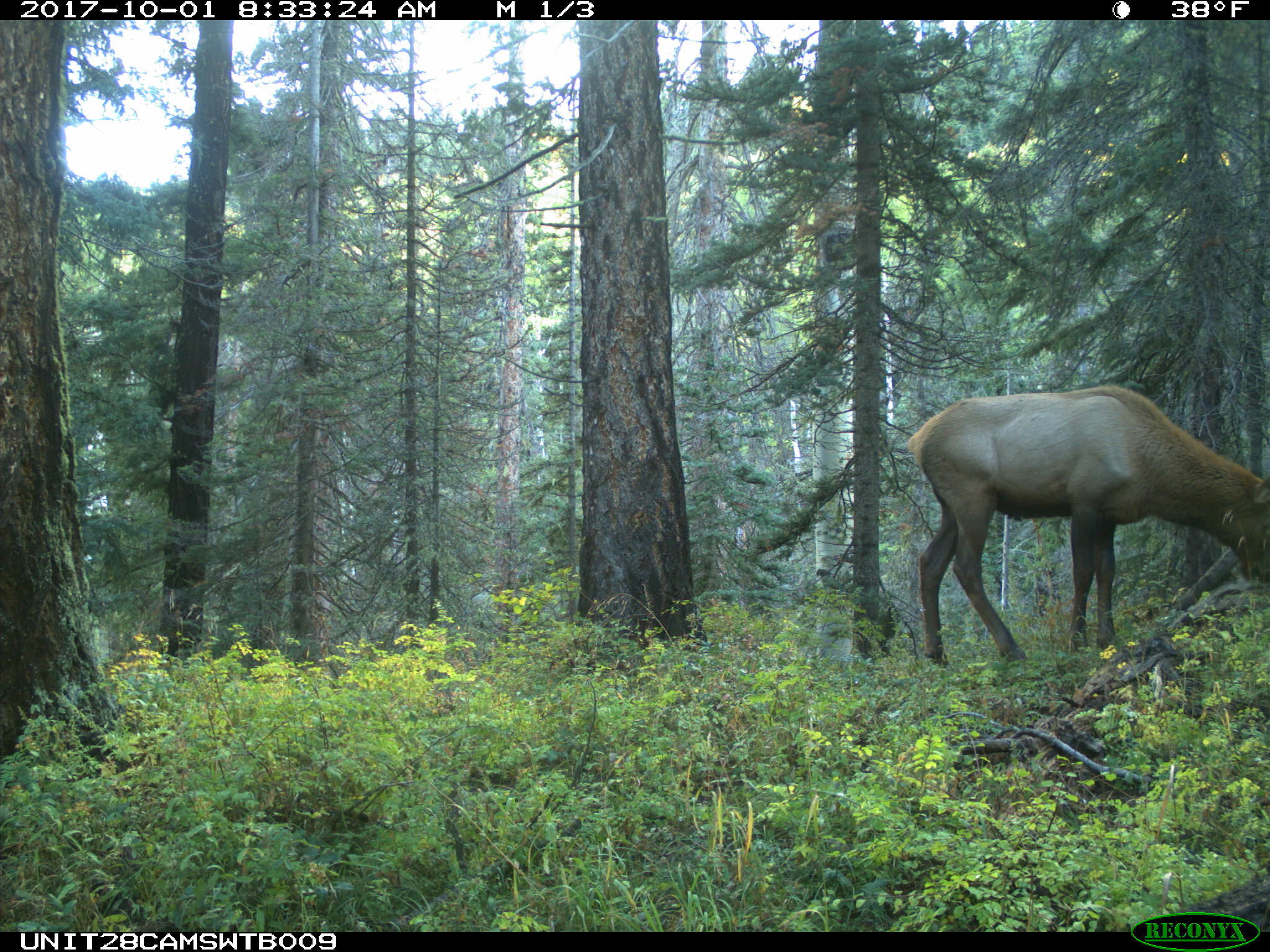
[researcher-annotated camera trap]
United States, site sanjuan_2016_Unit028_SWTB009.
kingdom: Animalia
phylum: Chordata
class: Mammalia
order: Artiodactyla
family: Cervidae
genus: Cervus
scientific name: Cervus elaphus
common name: red deer